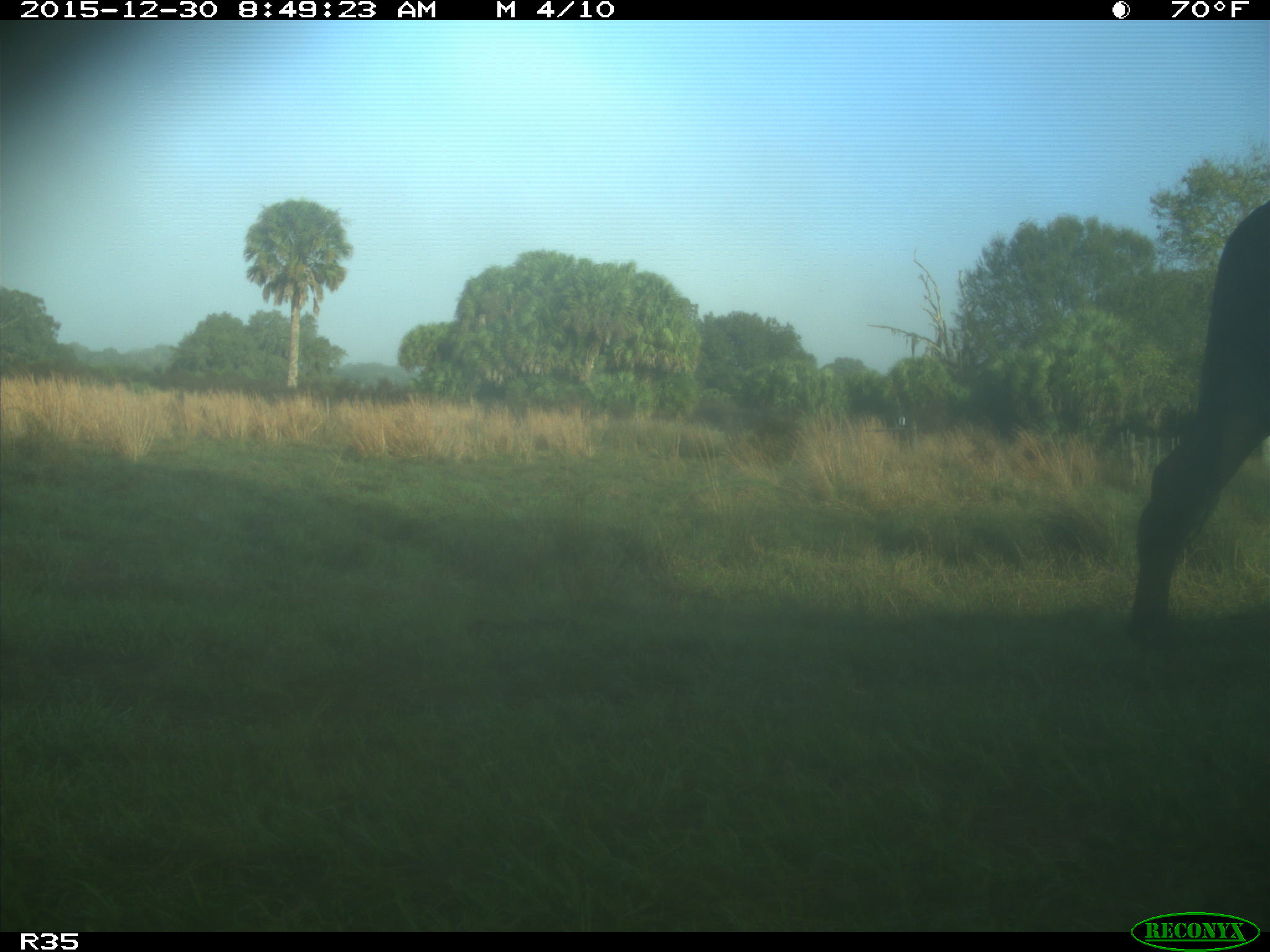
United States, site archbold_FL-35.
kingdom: Animalia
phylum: Chordata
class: Mammalia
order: Artiodactyla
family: Bovidae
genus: Bos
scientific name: Bos taurus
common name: domestic cow